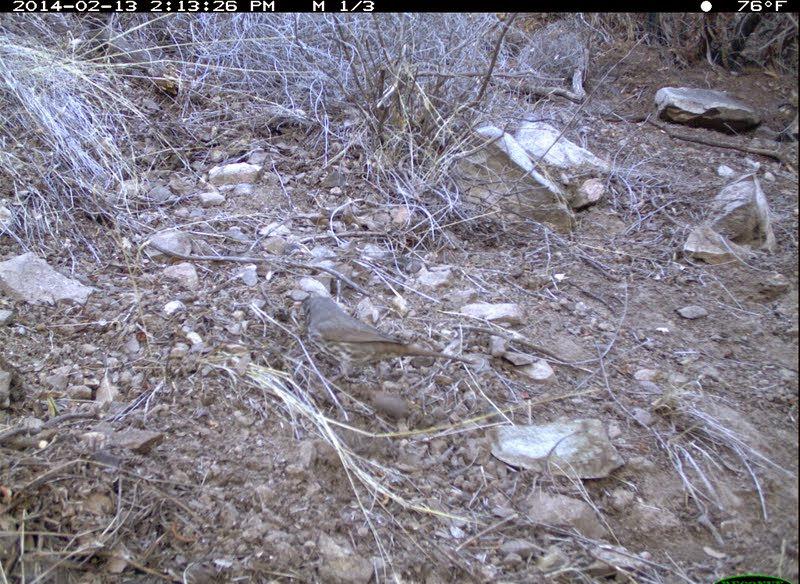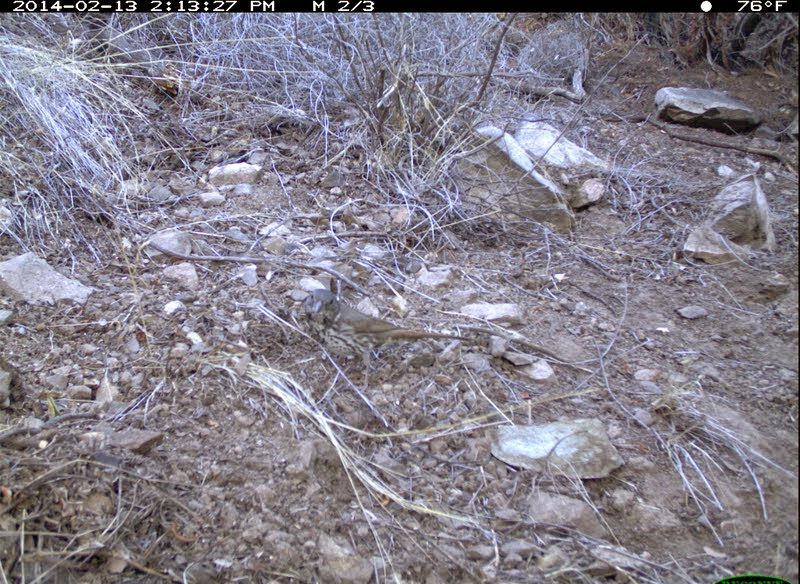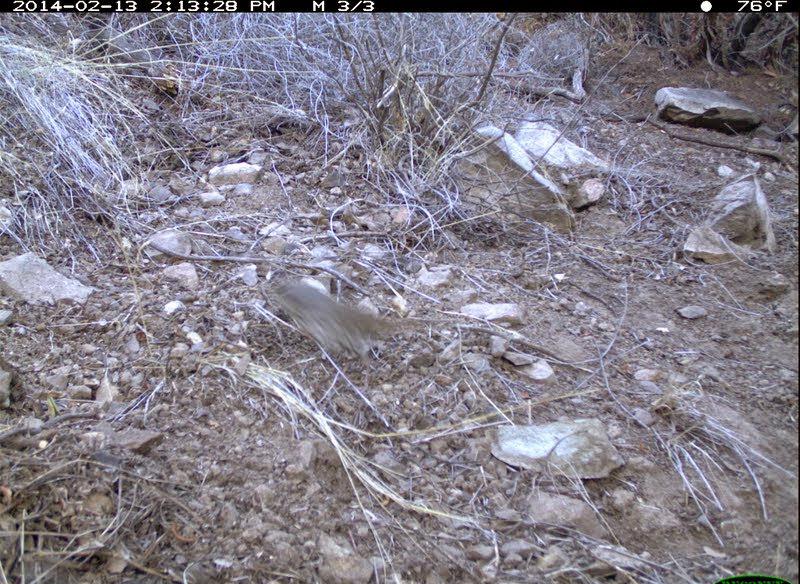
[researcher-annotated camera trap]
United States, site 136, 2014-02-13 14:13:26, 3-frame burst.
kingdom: Animalia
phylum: Chordata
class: Aves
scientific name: Aves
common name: bird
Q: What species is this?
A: Bird (Aves).